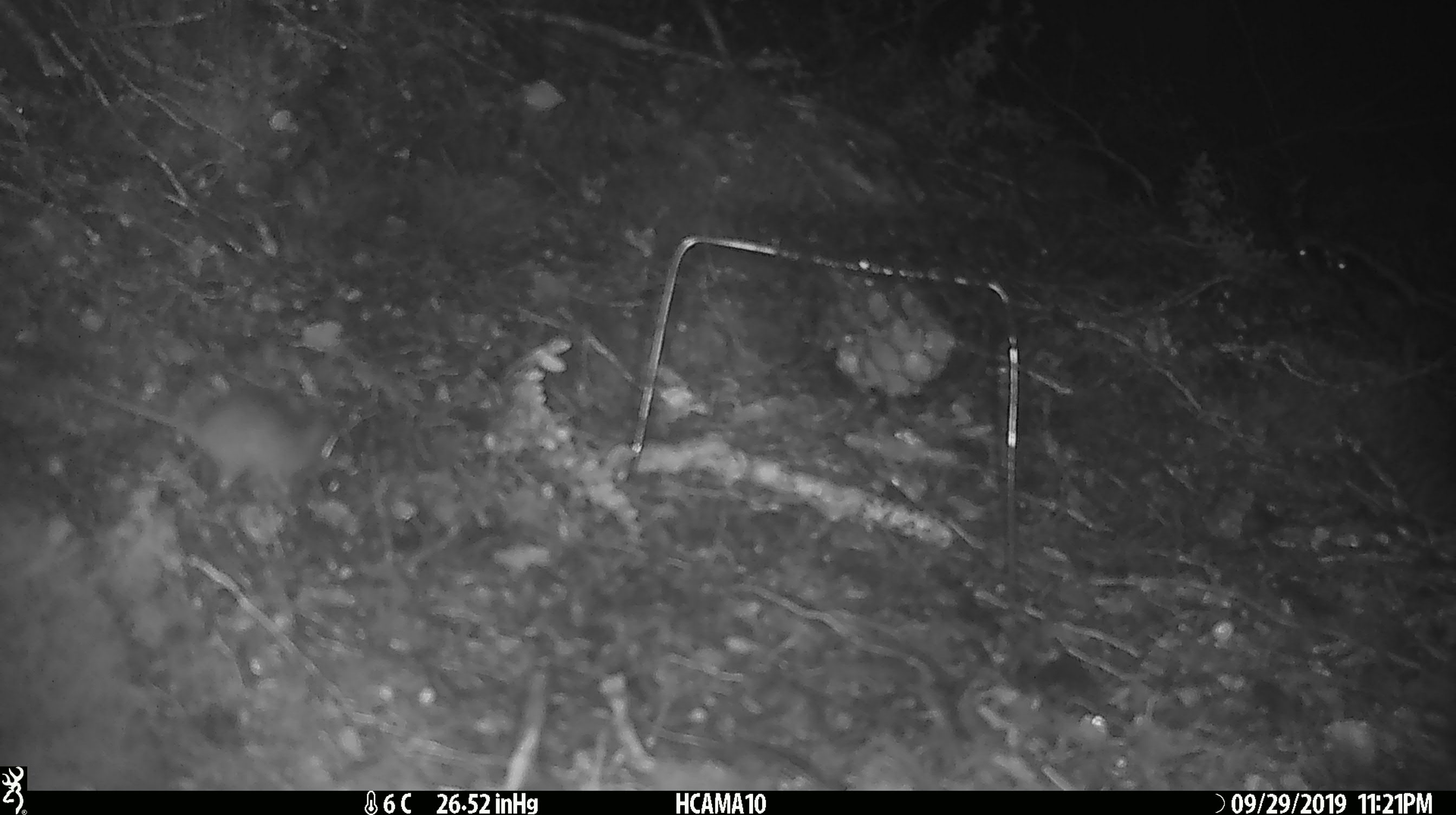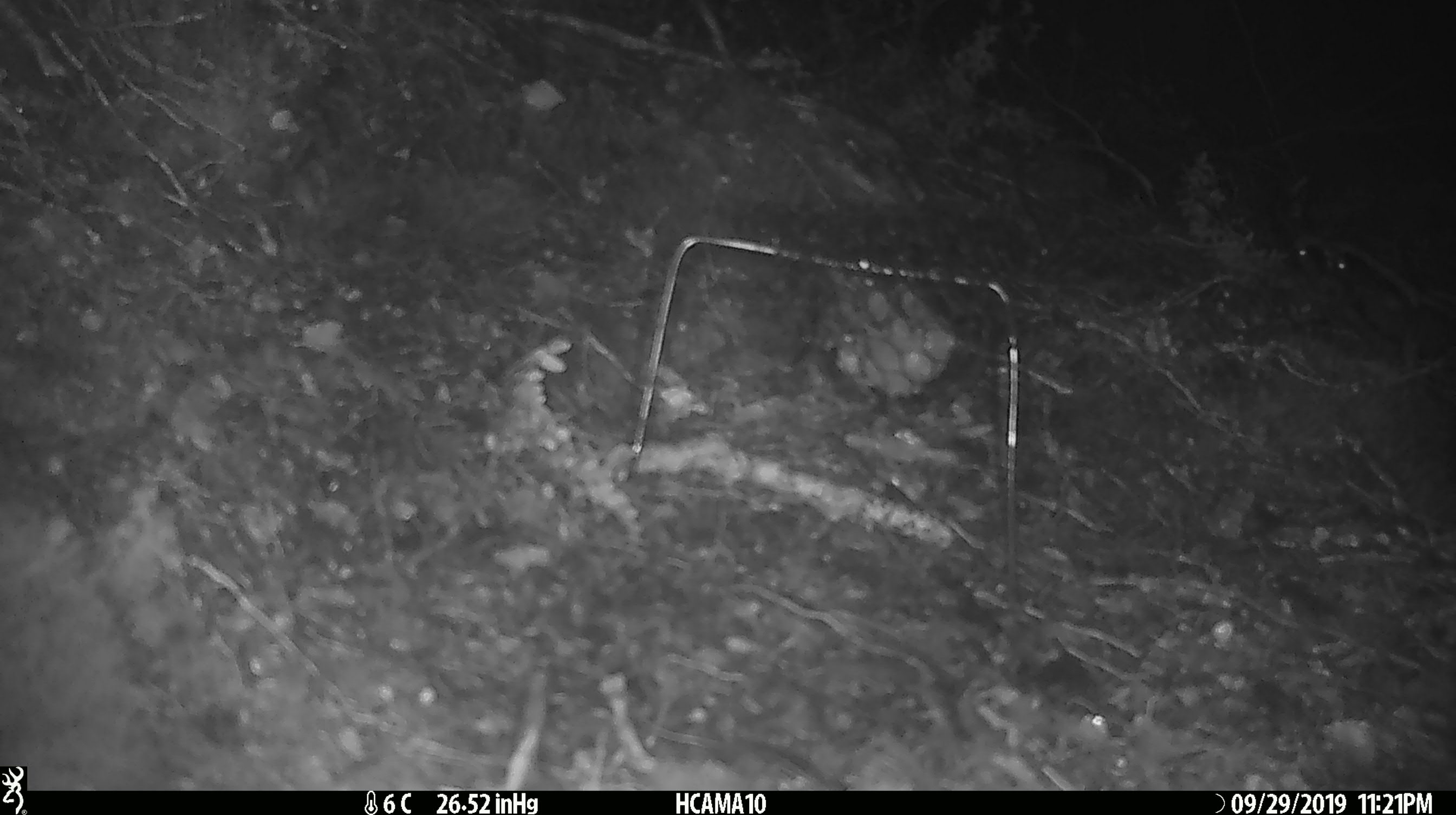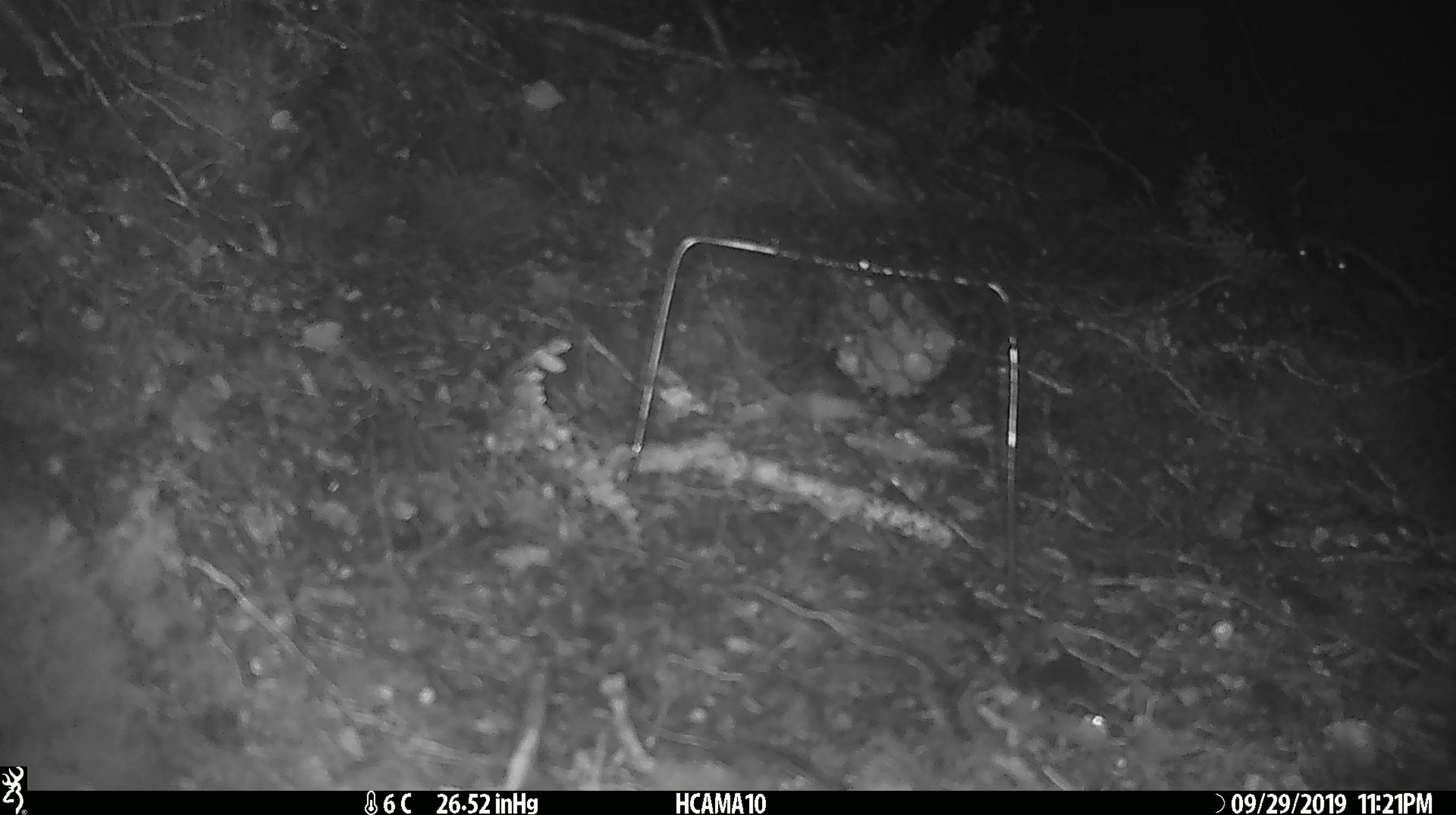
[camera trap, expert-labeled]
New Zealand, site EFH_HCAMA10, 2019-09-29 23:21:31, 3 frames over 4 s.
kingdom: Animalia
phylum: Chordata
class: Mammalia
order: Rodentia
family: Muridae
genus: Mus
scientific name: Mus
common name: mouse